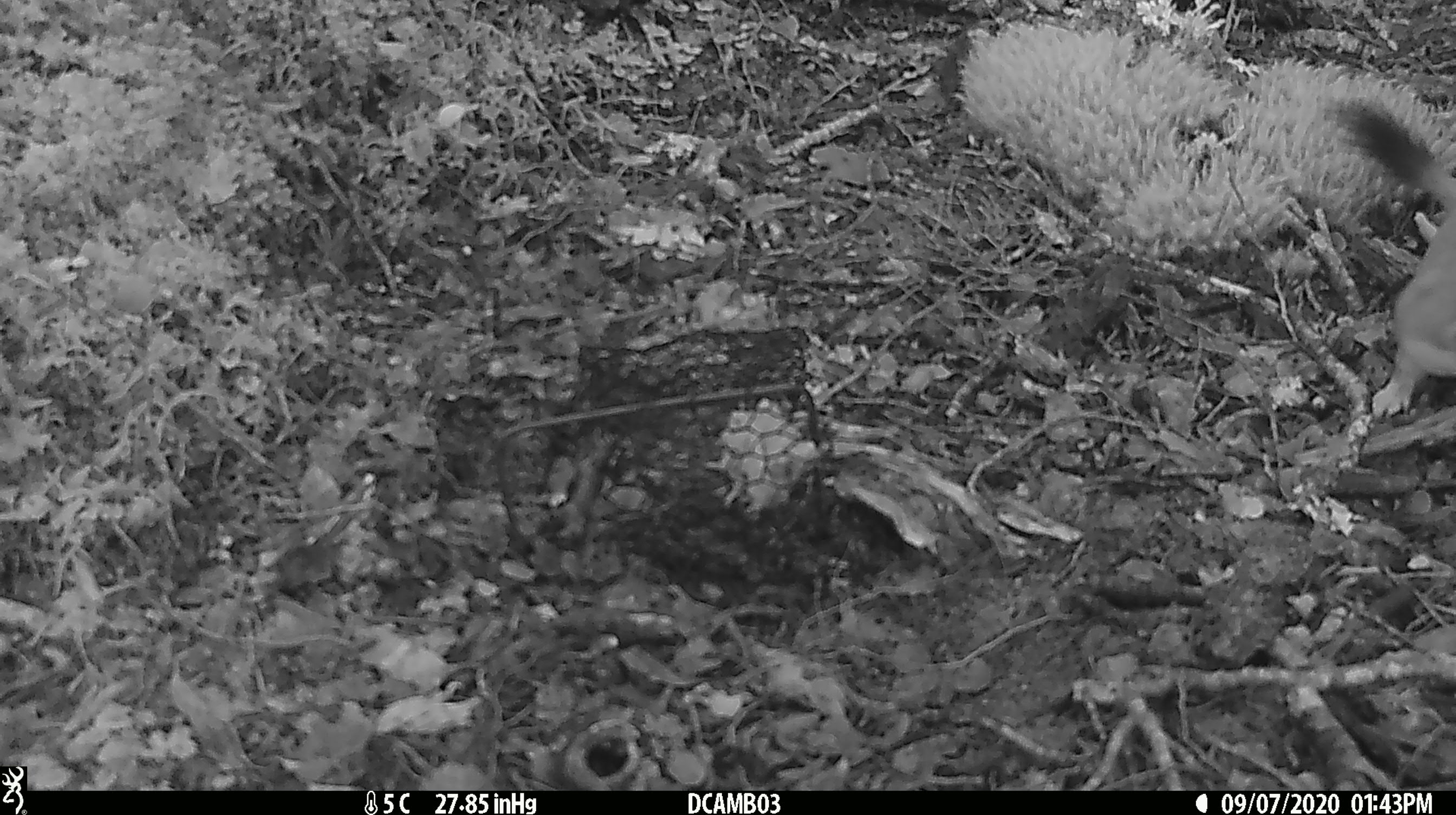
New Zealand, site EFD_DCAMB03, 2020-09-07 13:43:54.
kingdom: Animalia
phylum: Chordata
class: Mammalia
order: Carnivora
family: Mustelidae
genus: Mustela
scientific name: Mustela erminea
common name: stoat